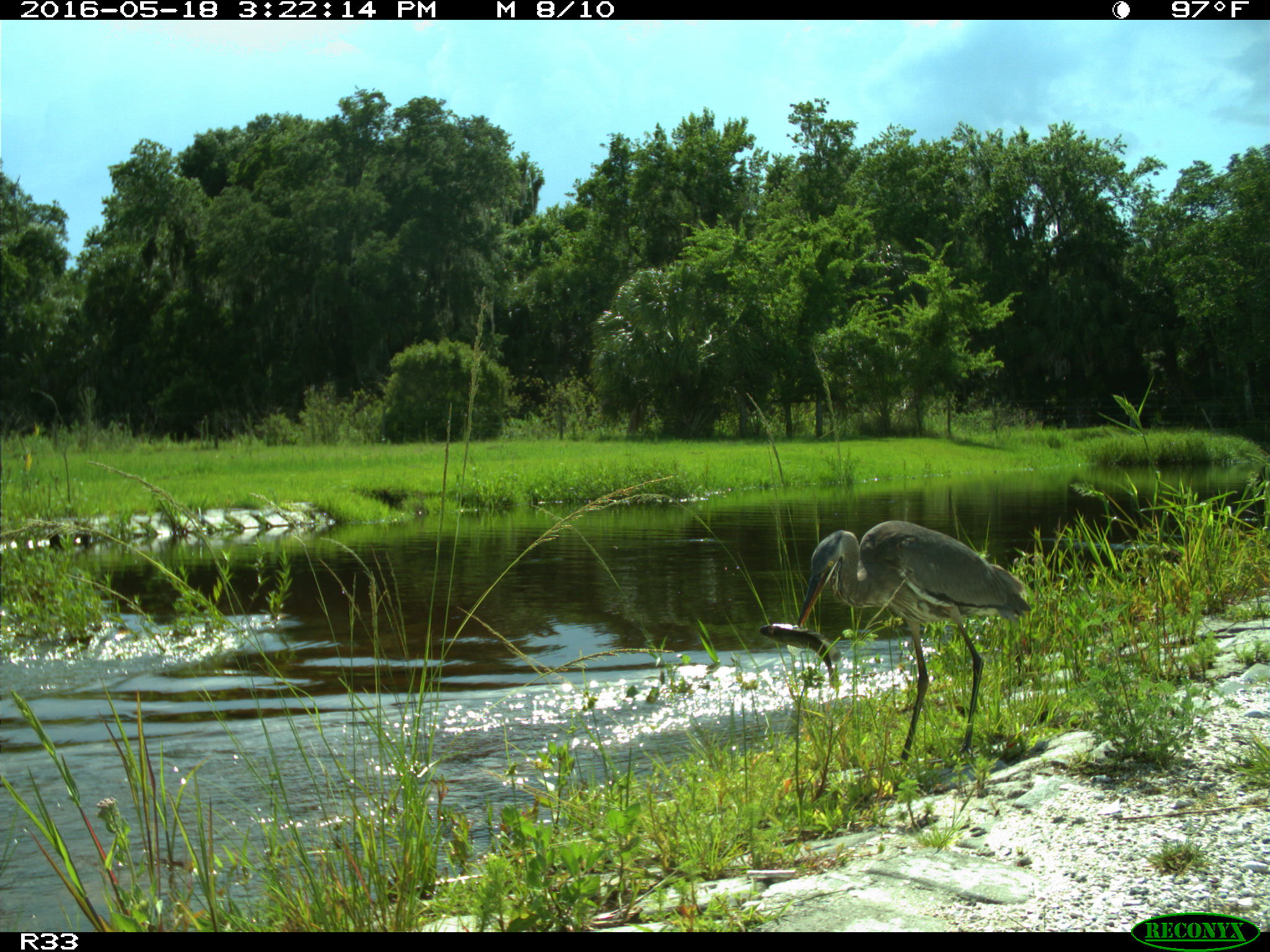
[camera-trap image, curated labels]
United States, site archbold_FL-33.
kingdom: Animalia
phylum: Chordata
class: Aves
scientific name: Aves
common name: birds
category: unidentified bird